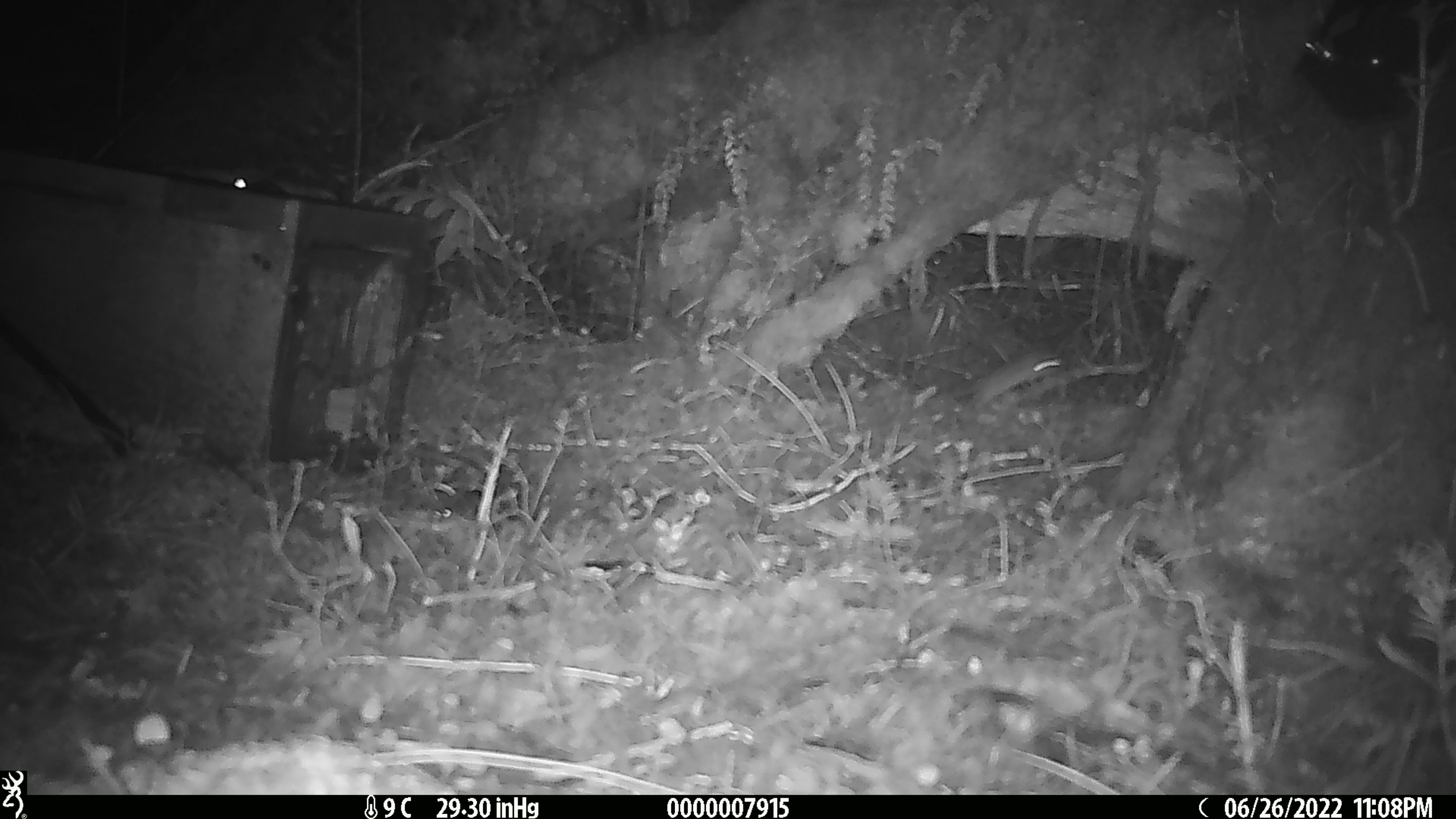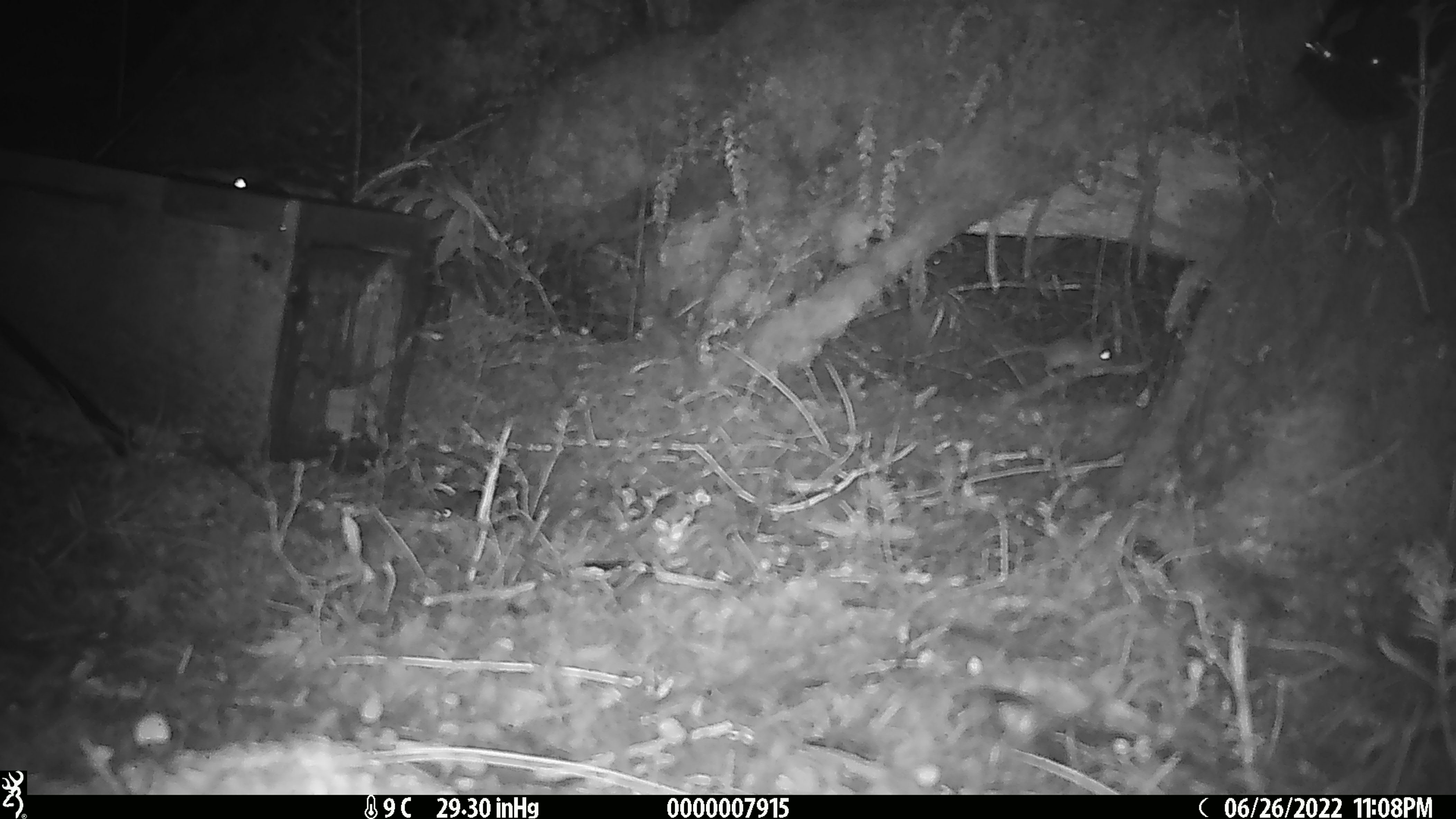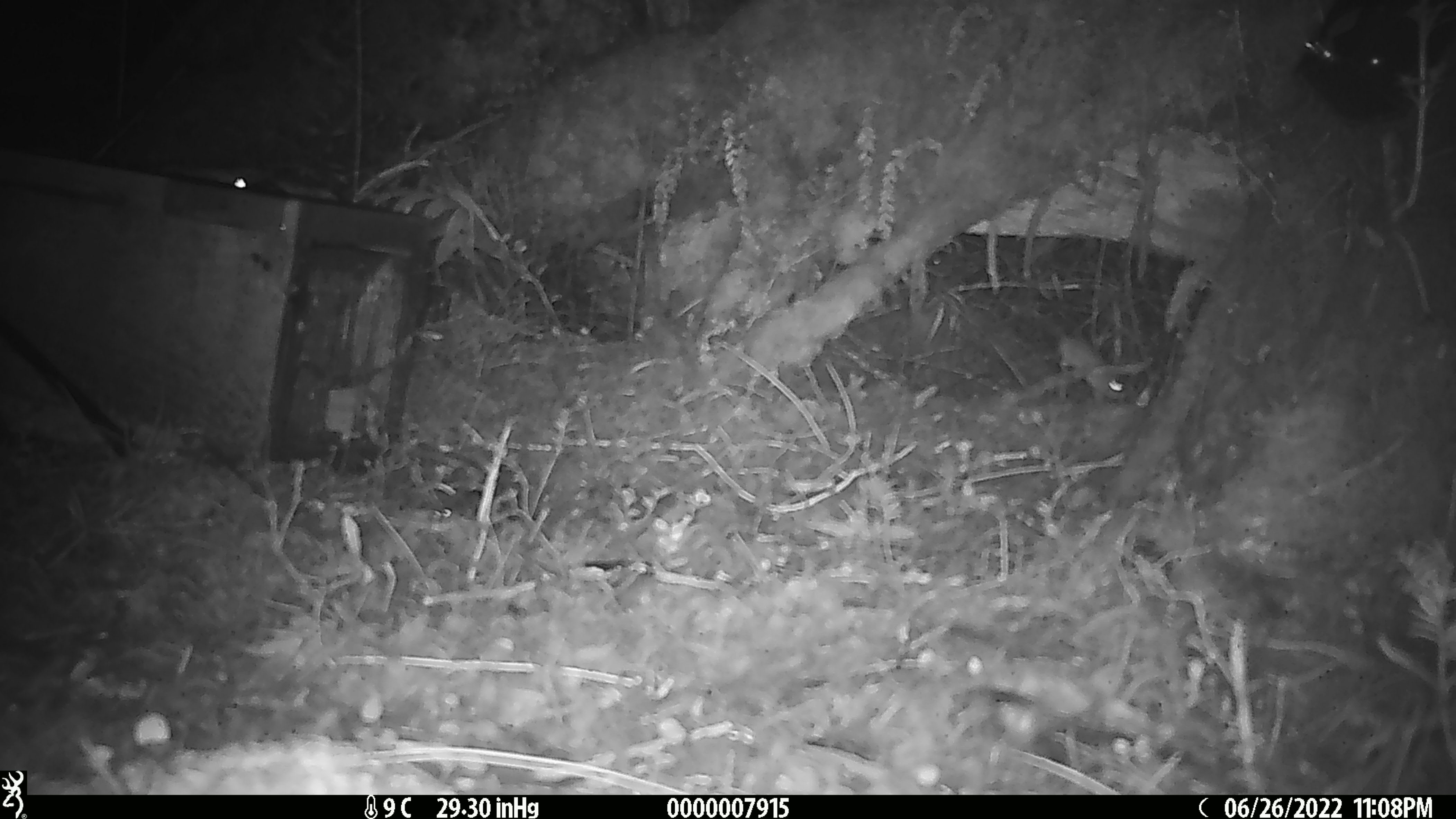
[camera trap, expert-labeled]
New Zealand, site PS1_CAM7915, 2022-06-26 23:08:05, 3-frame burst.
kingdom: Animalia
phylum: Chordata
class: Mammalia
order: Rodentia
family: Muridae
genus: Mus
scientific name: Mus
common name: mouse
Mouse (Mus).